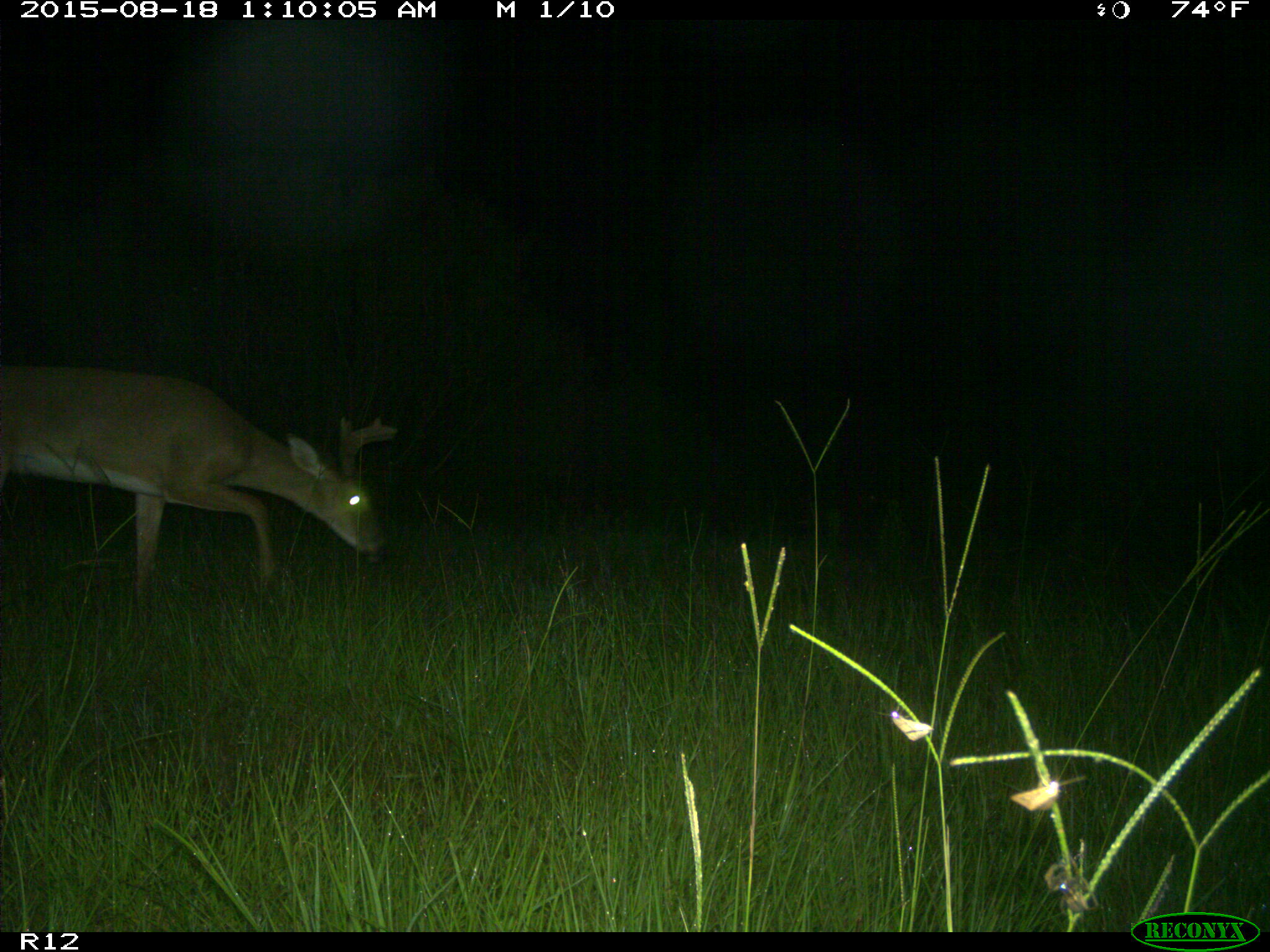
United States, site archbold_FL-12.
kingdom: Animalia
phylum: Chordata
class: Mammalia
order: Artiodactyla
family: Cervidae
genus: Odocoileus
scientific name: Odocoileus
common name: deer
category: unidentified deer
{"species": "unidentified deer (deer) (Odocoileus)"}